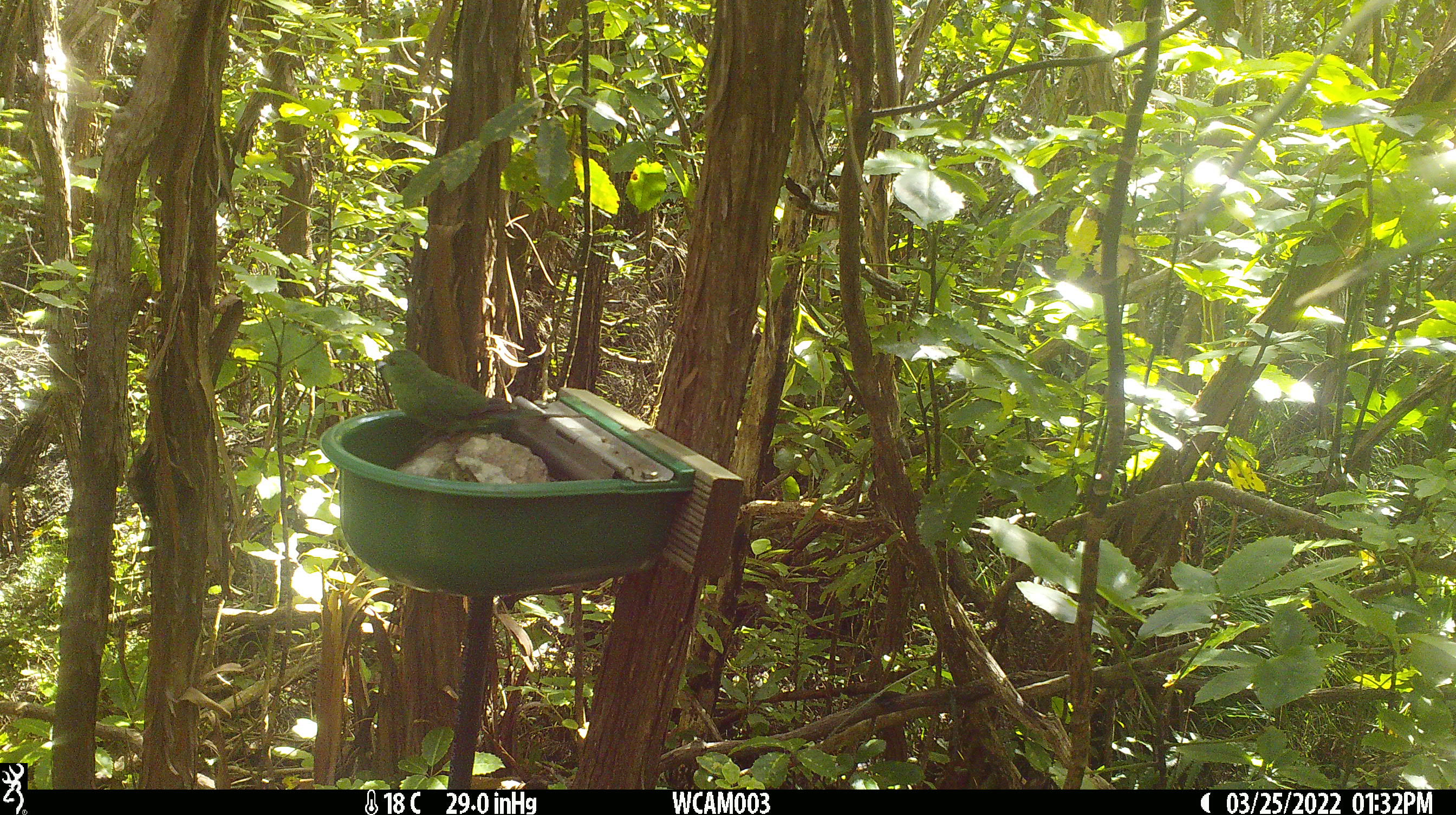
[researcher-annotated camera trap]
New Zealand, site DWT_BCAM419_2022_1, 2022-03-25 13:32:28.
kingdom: Animalia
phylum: Chordata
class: Aves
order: Psittaciformes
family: Psittaculidae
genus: Cyanoramphus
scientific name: Cyanoramphus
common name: parakeet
Parakeet (Cyanoramphus).